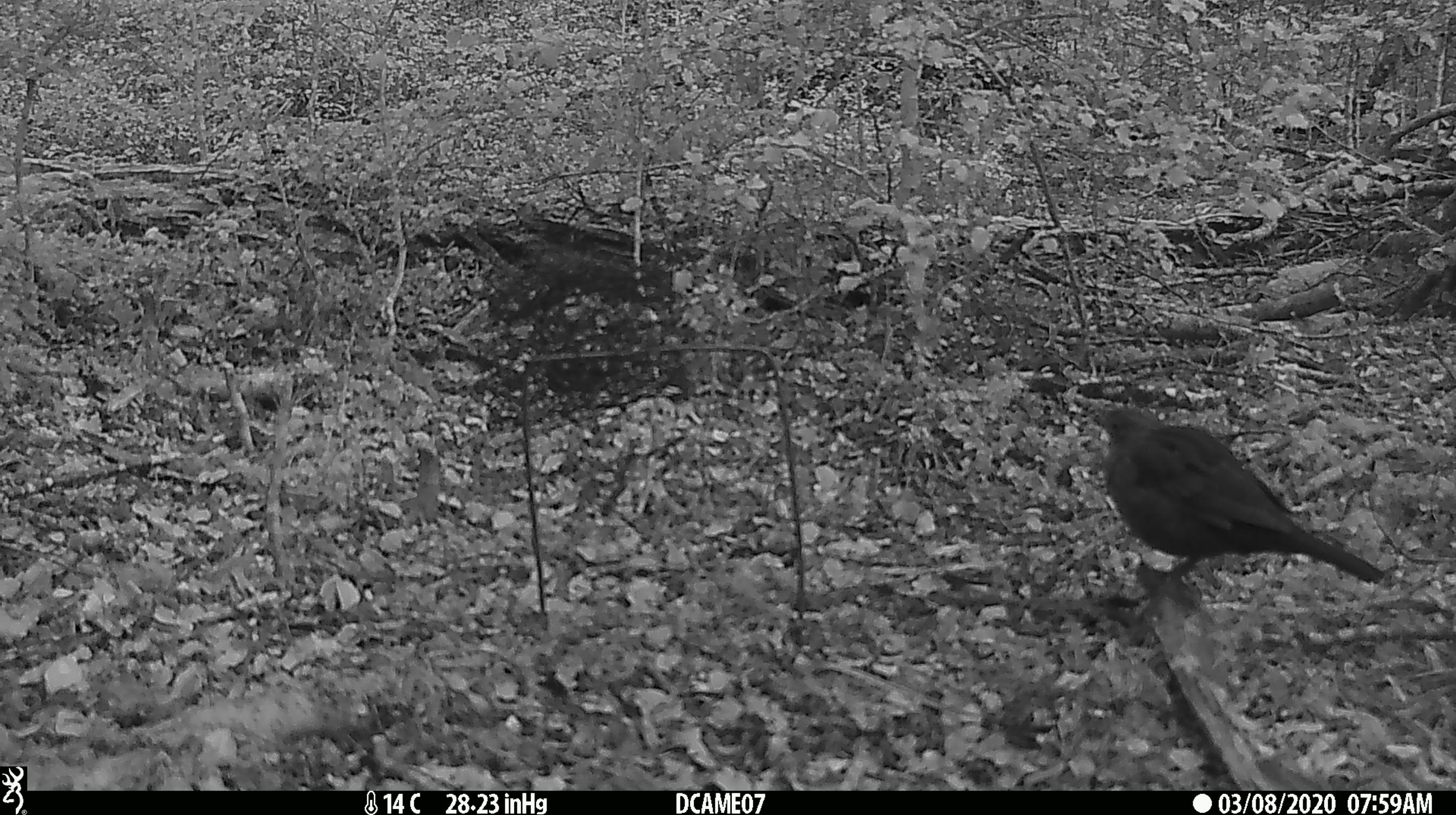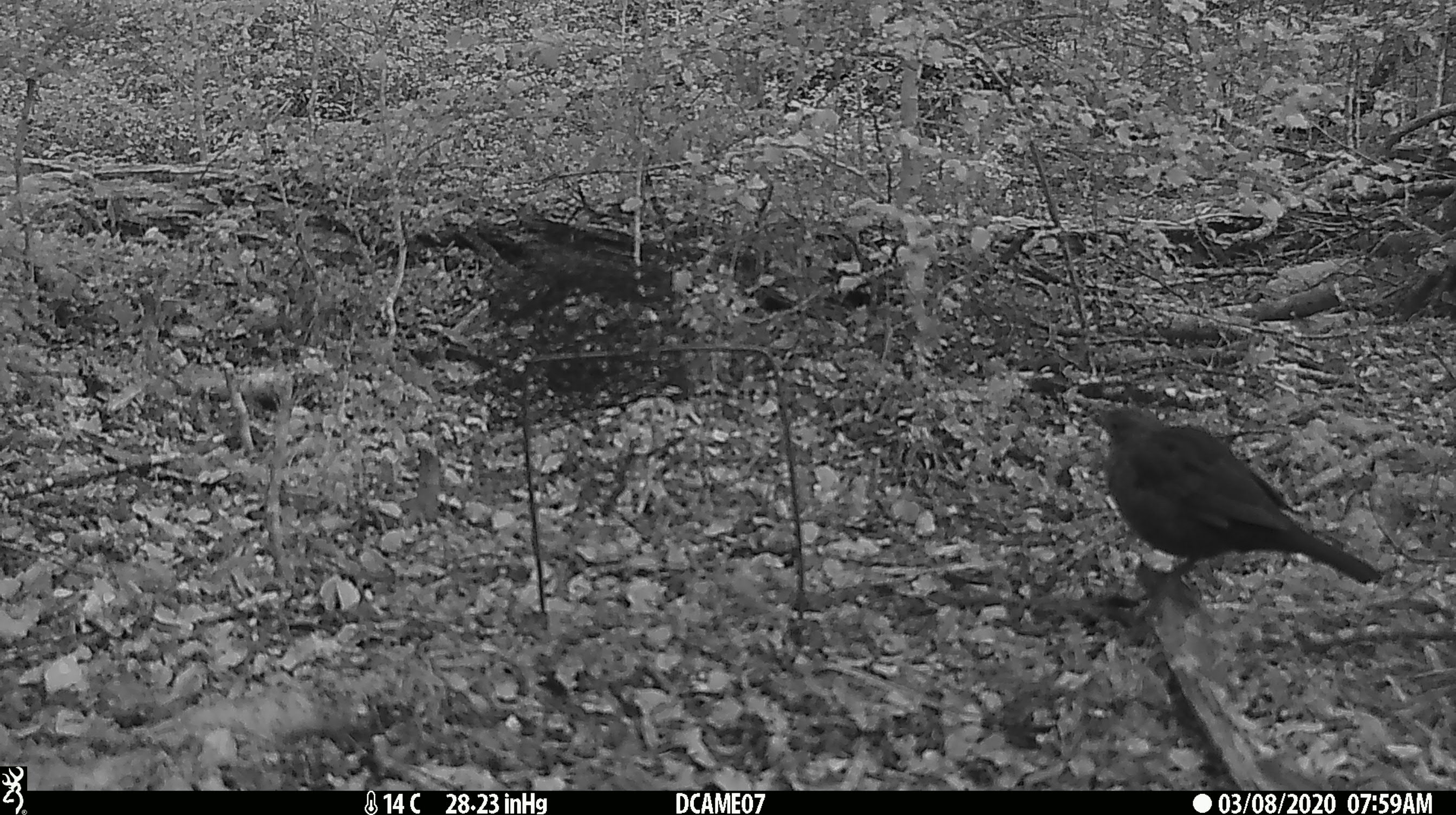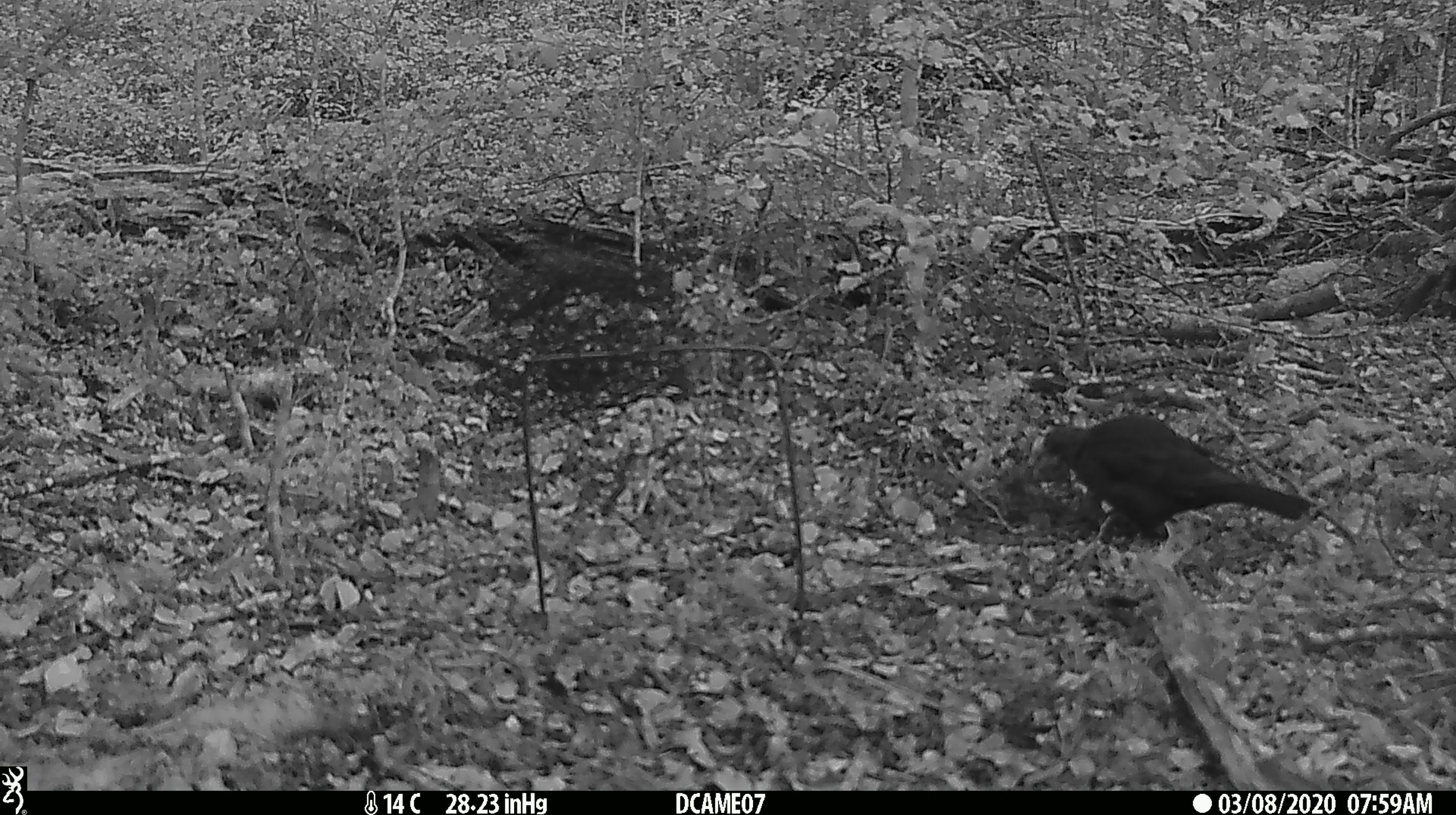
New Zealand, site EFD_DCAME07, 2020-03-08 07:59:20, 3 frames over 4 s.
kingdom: Animalia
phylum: Chordata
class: Aves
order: Passeriformes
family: Turdidae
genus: Turdus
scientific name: Turdus merula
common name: eurasian blackbird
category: blackbird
Blackbird (eurasian blackbird) (Turdus merula).